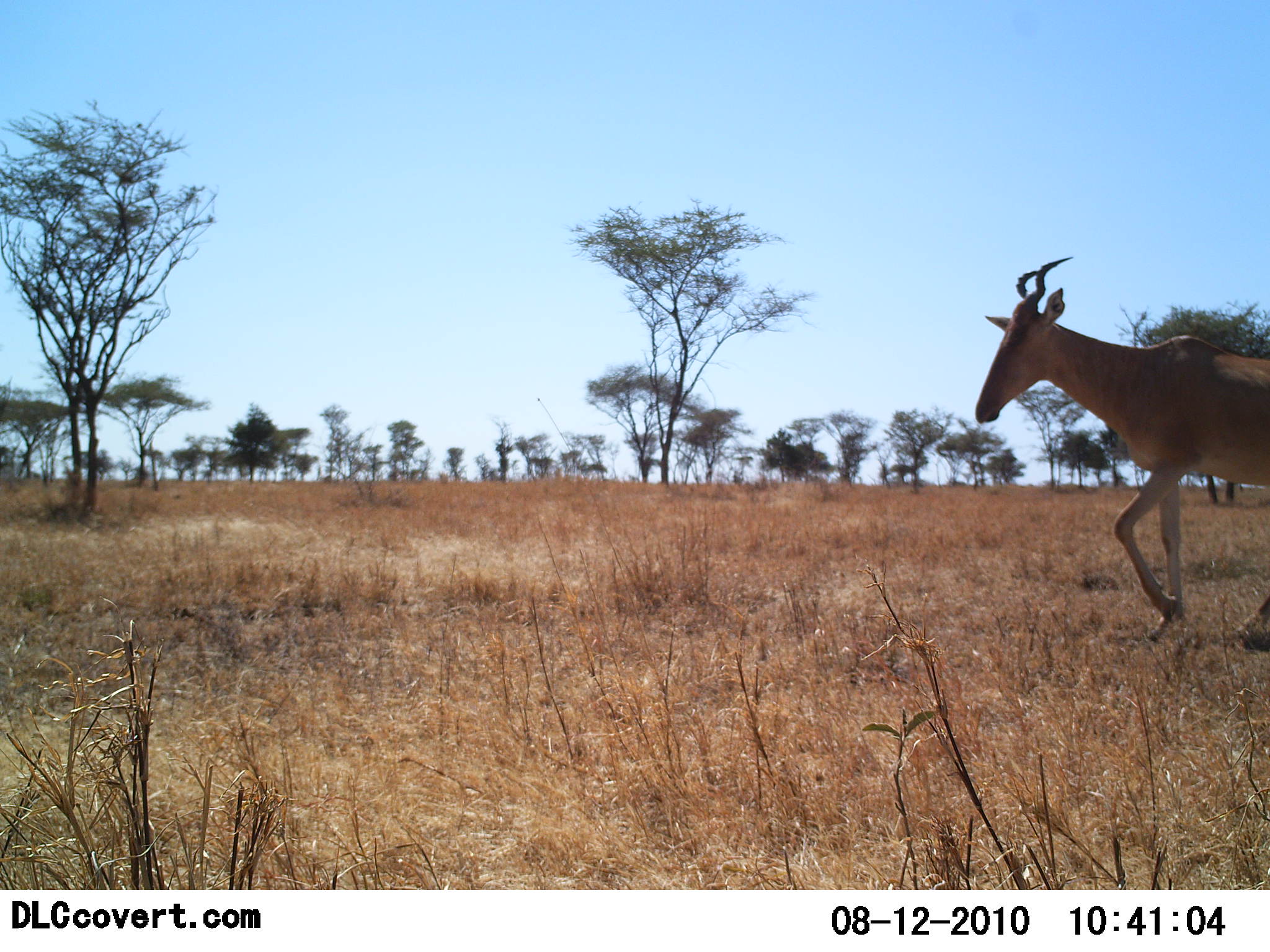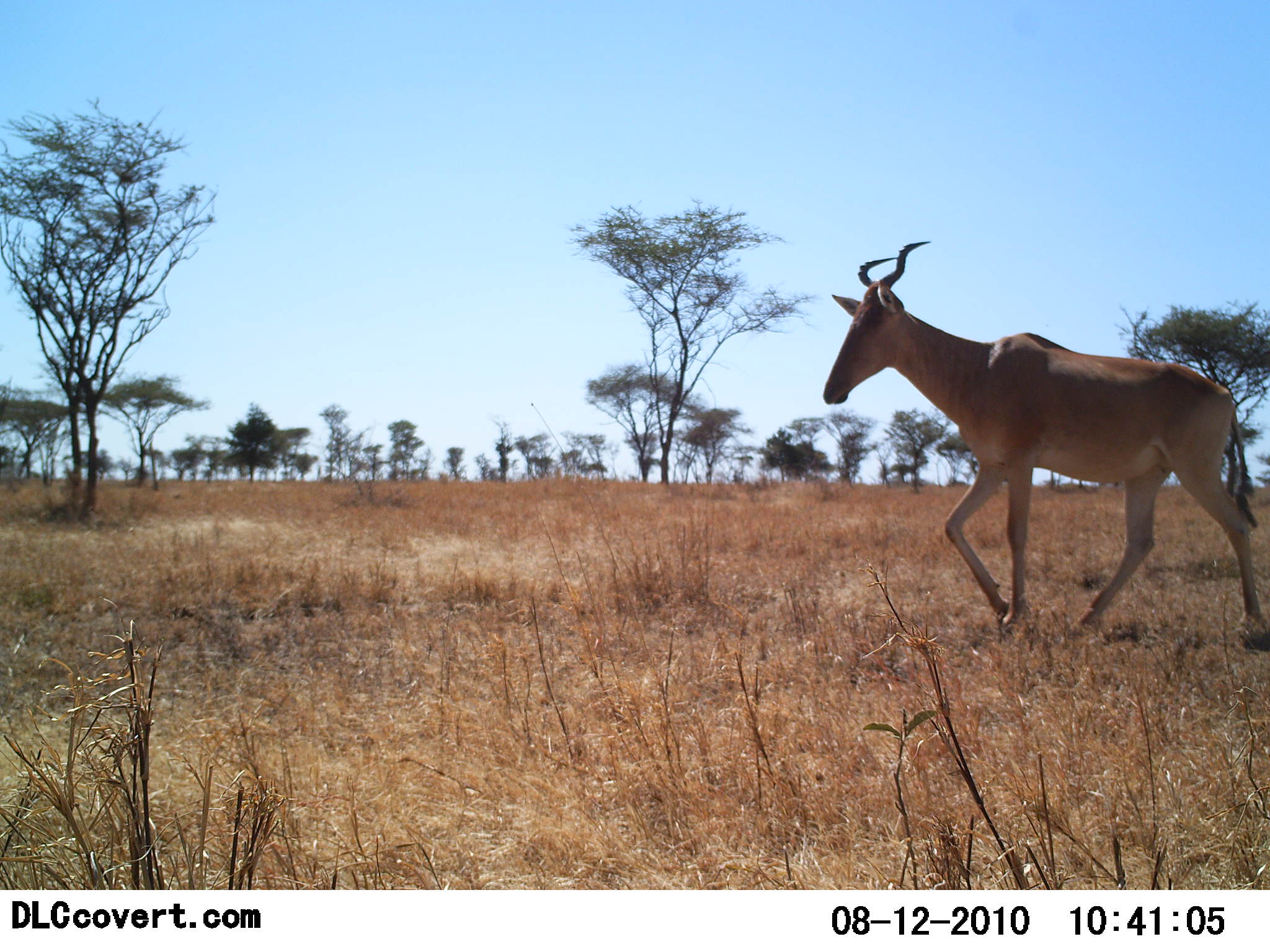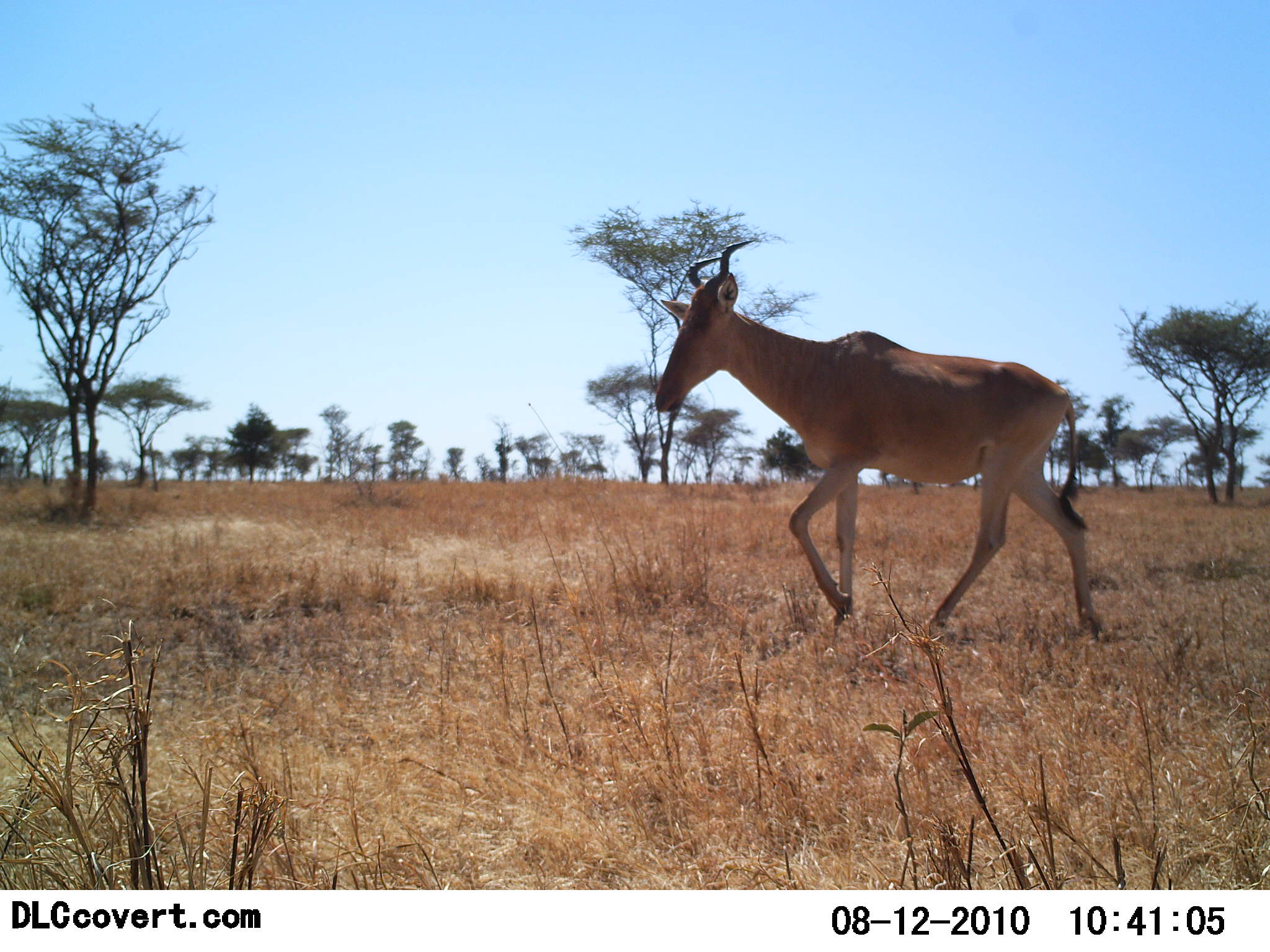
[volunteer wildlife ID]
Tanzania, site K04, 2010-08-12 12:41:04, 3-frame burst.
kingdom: Animalia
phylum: Chordata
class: Mammalia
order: Artiodactyla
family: Bovidae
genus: Alcelaphus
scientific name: Alcelaphus buselaphus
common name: hartebeest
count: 1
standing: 7%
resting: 0%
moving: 93%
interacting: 0%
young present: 0%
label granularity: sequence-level